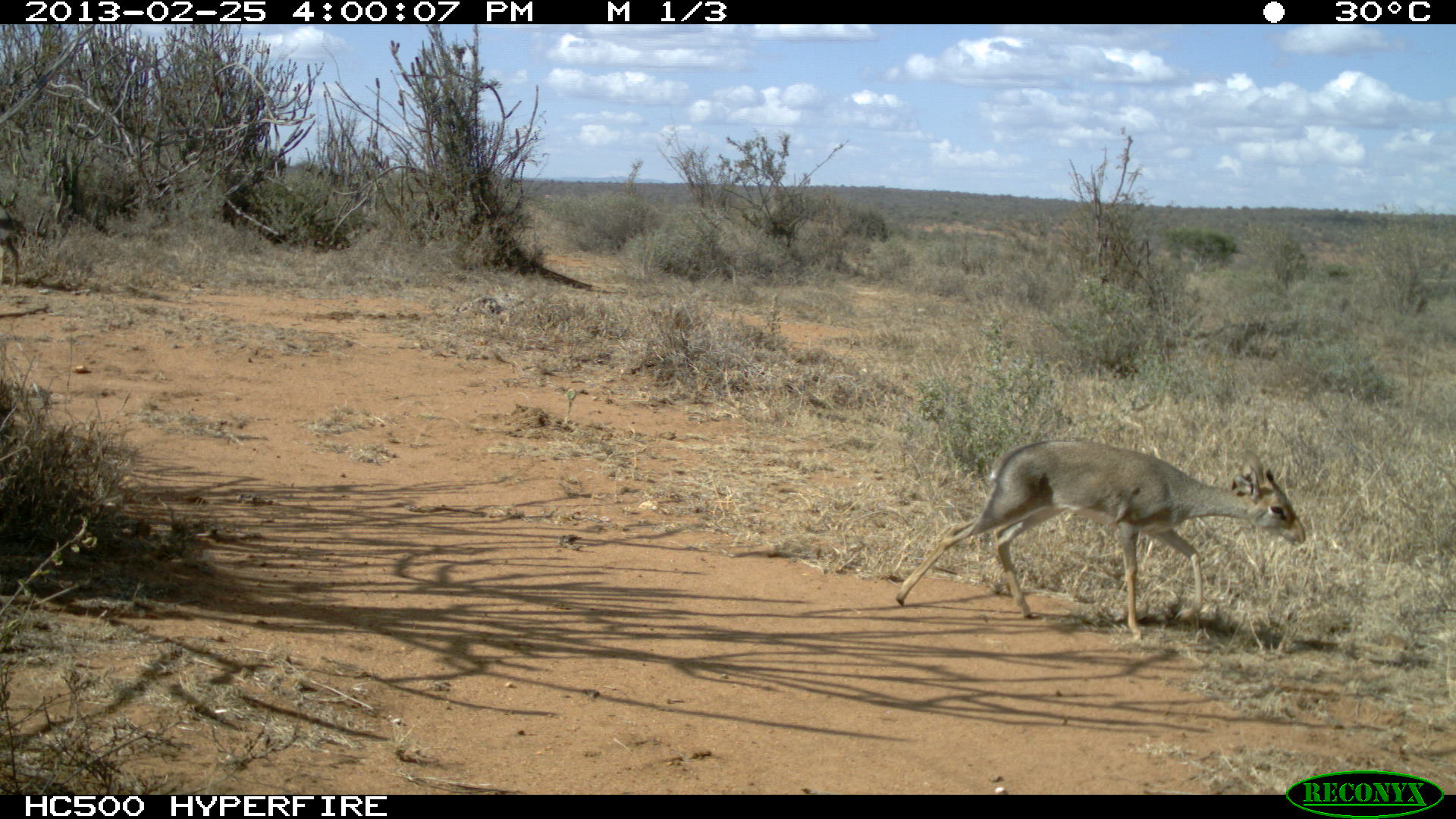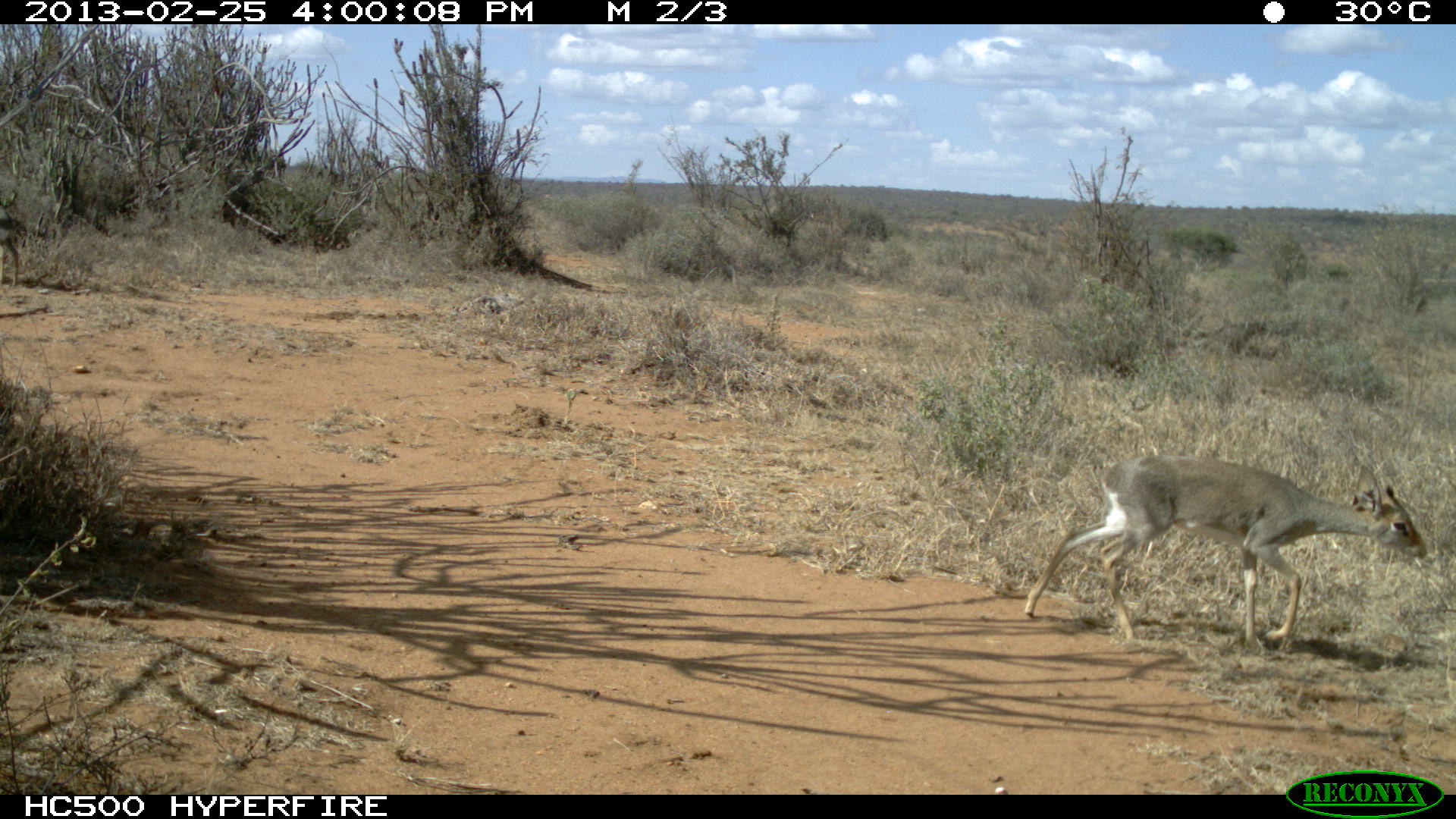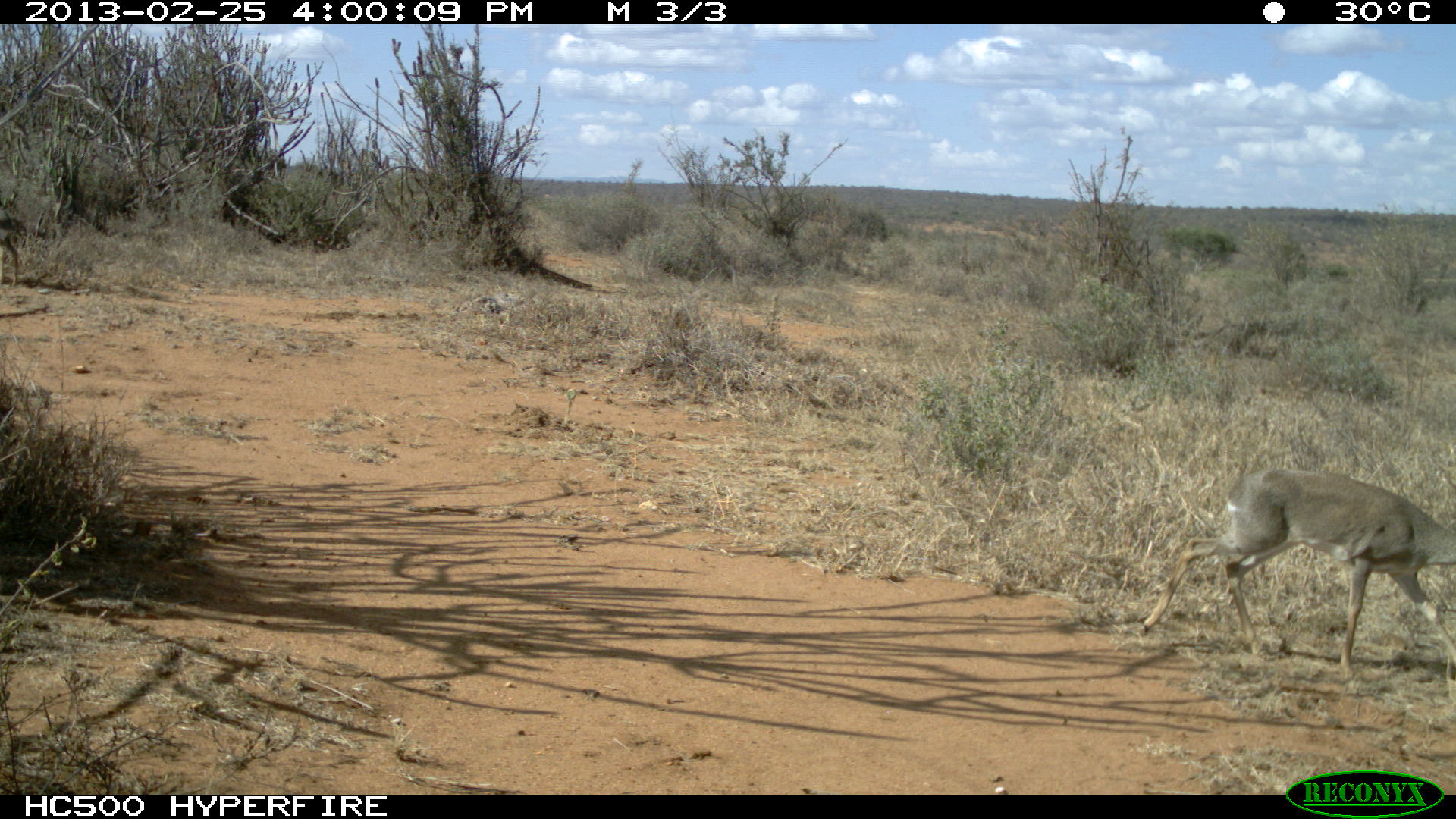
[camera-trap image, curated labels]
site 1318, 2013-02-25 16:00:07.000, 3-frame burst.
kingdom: Animalia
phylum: Chordata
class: Mammalia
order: Artiodactyla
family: Bovidae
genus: Madoqua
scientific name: Madoqua guentheri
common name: günther's dik-dik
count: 1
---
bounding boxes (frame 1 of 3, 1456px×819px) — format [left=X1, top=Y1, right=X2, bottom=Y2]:
madoqua guentheri: [left=892, top=438, right=1304, bottom=643]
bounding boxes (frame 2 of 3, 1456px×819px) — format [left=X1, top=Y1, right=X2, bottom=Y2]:
madoqua guentheri: [left=1023, top=452, right=1428, bottom=652]